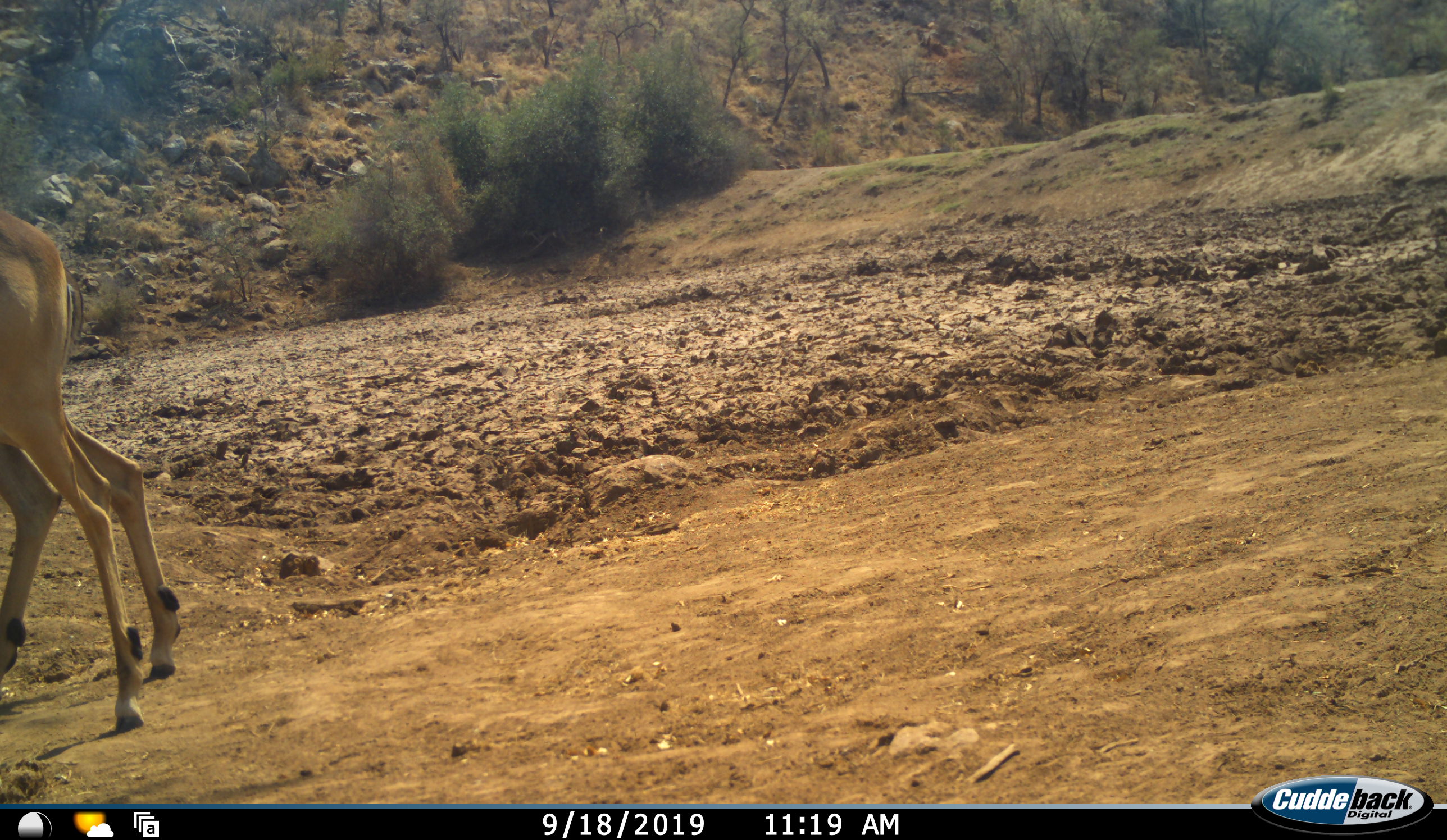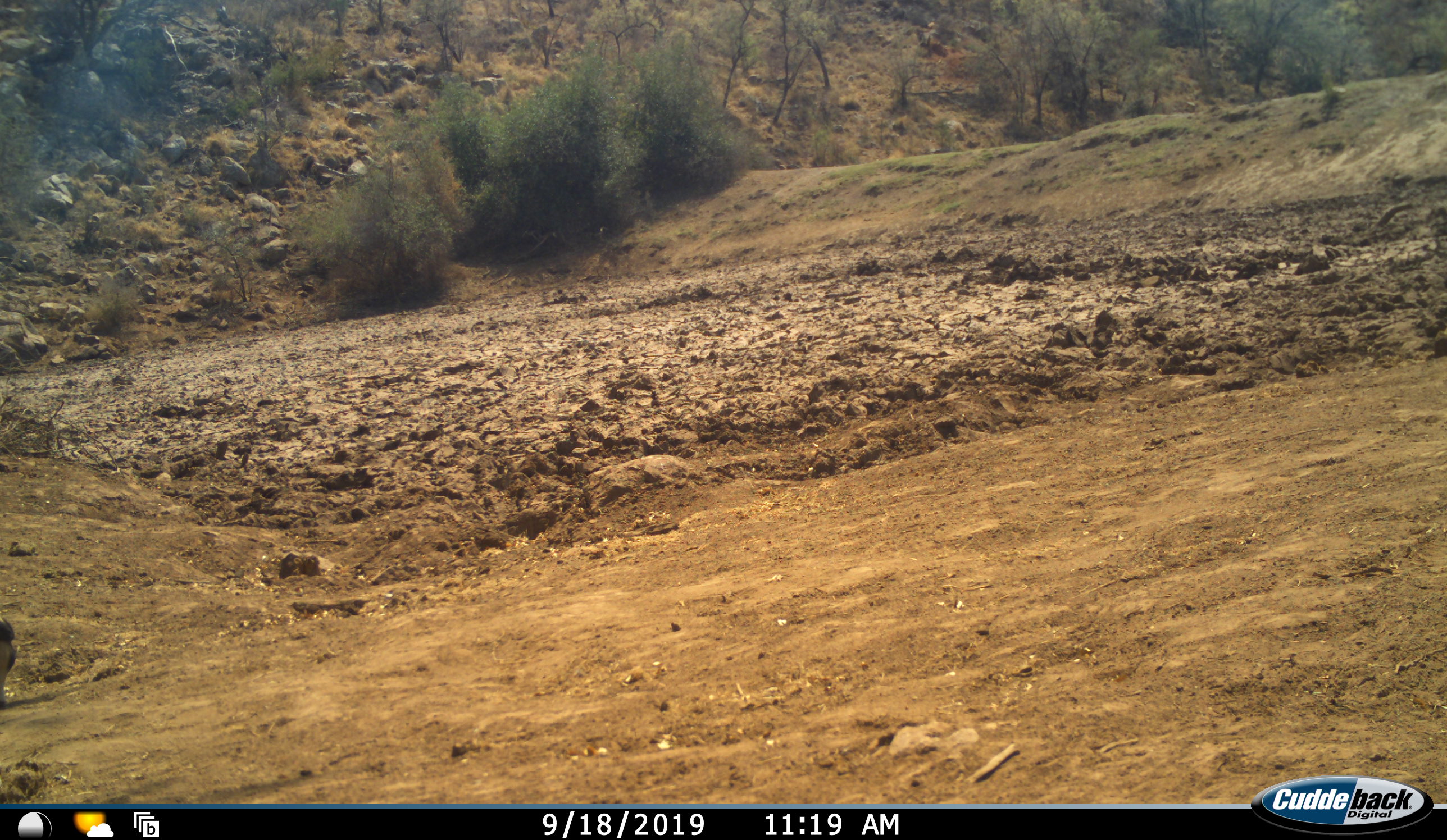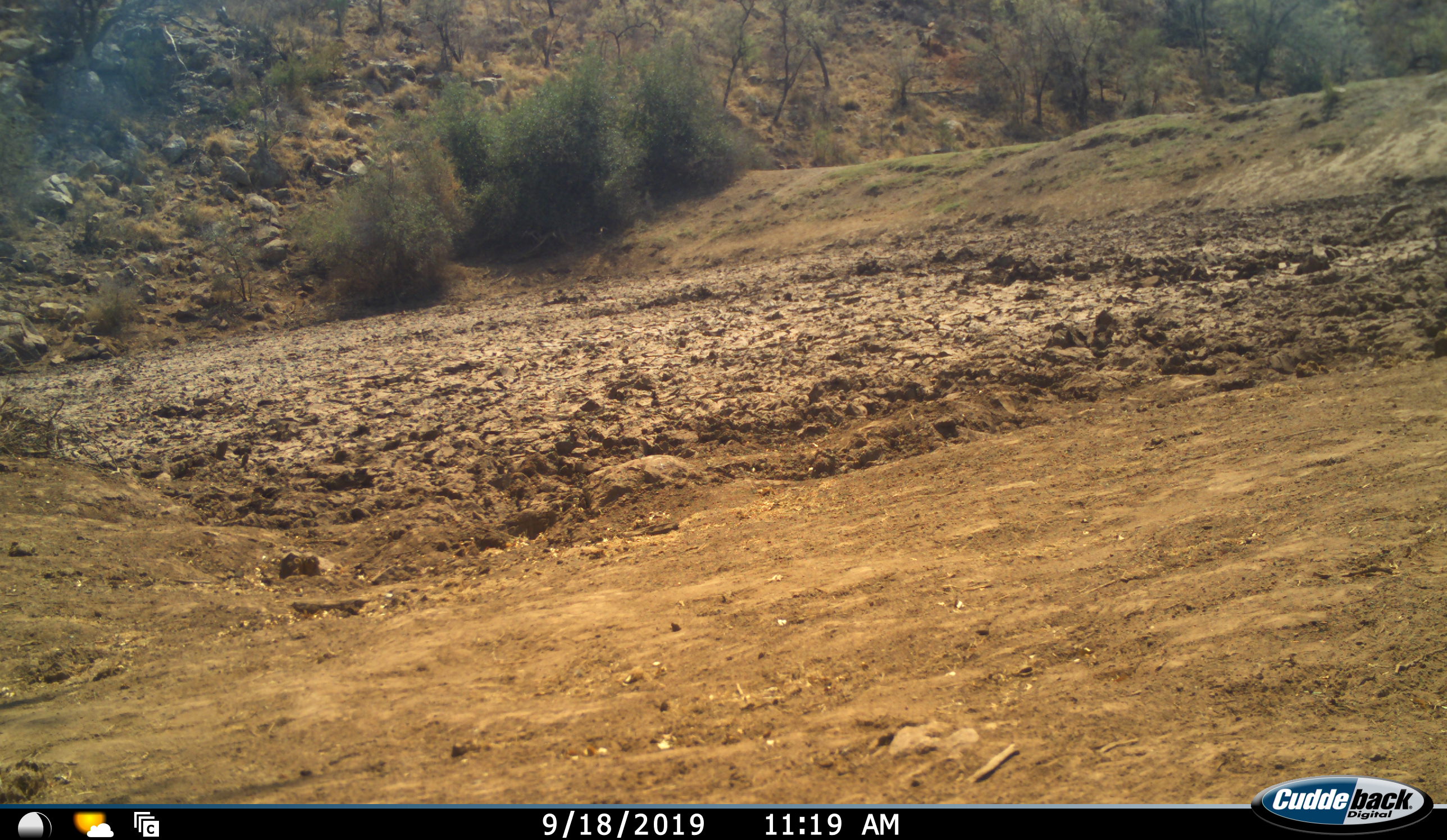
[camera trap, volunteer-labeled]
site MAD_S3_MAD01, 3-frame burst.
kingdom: Animalia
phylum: Chordata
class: Mammalia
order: Artiodactyla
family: Bovidae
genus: Aepyceros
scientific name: Aepyceros melampus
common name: impala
Impala (Aepyceros melampus), count 2. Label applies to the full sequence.